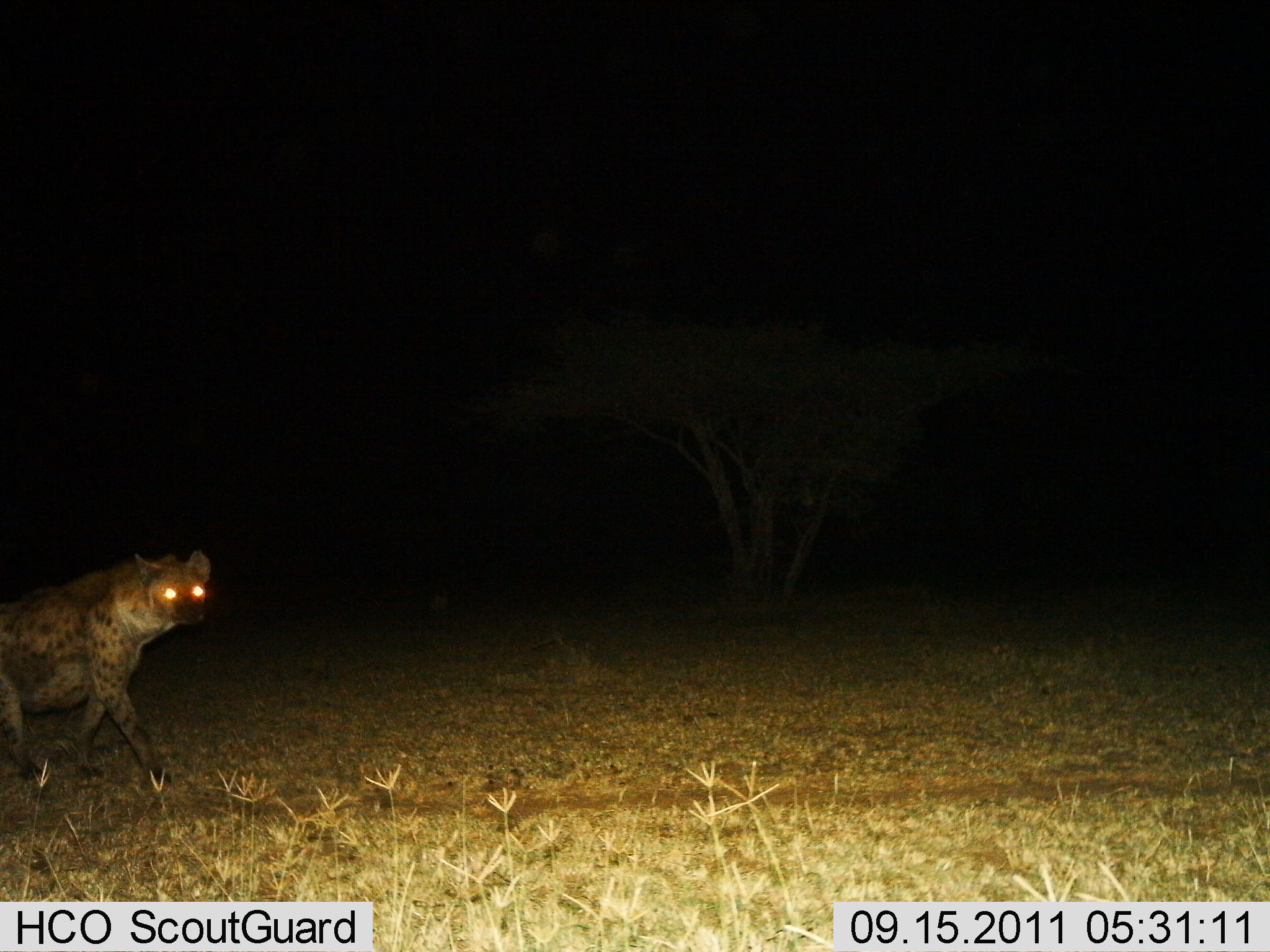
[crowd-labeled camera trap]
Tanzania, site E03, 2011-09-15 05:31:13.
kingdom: Animalia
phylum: Chordata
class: Mammalia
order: Carnivora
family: Hyaenidae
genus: Crocuta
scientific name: Crocuta crocuta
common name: spotted hyena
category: hyenaspotted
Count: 1.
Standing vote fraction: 10%.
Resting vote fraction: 0%.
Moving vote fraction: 100%.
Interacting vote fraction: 0%.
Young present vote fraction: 0%.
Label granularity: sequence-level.